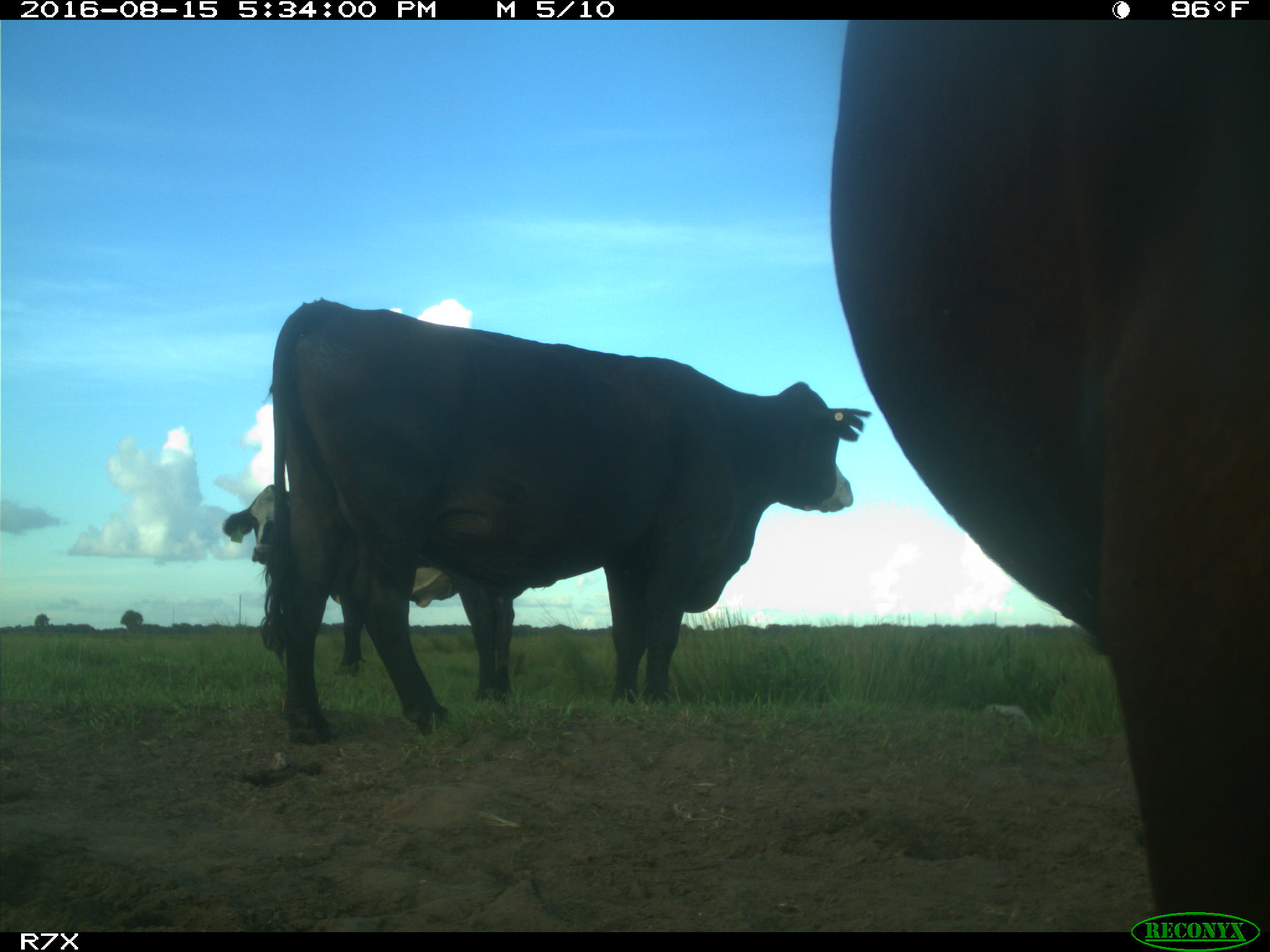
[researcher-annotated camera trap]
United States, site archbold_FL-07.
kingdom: Animalia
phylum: Chordata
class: Mammalia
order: Artiodactyla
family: Bovidae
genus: Bos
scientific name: Bos taurus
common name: domestic cow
Bos taurus (domestic cow).